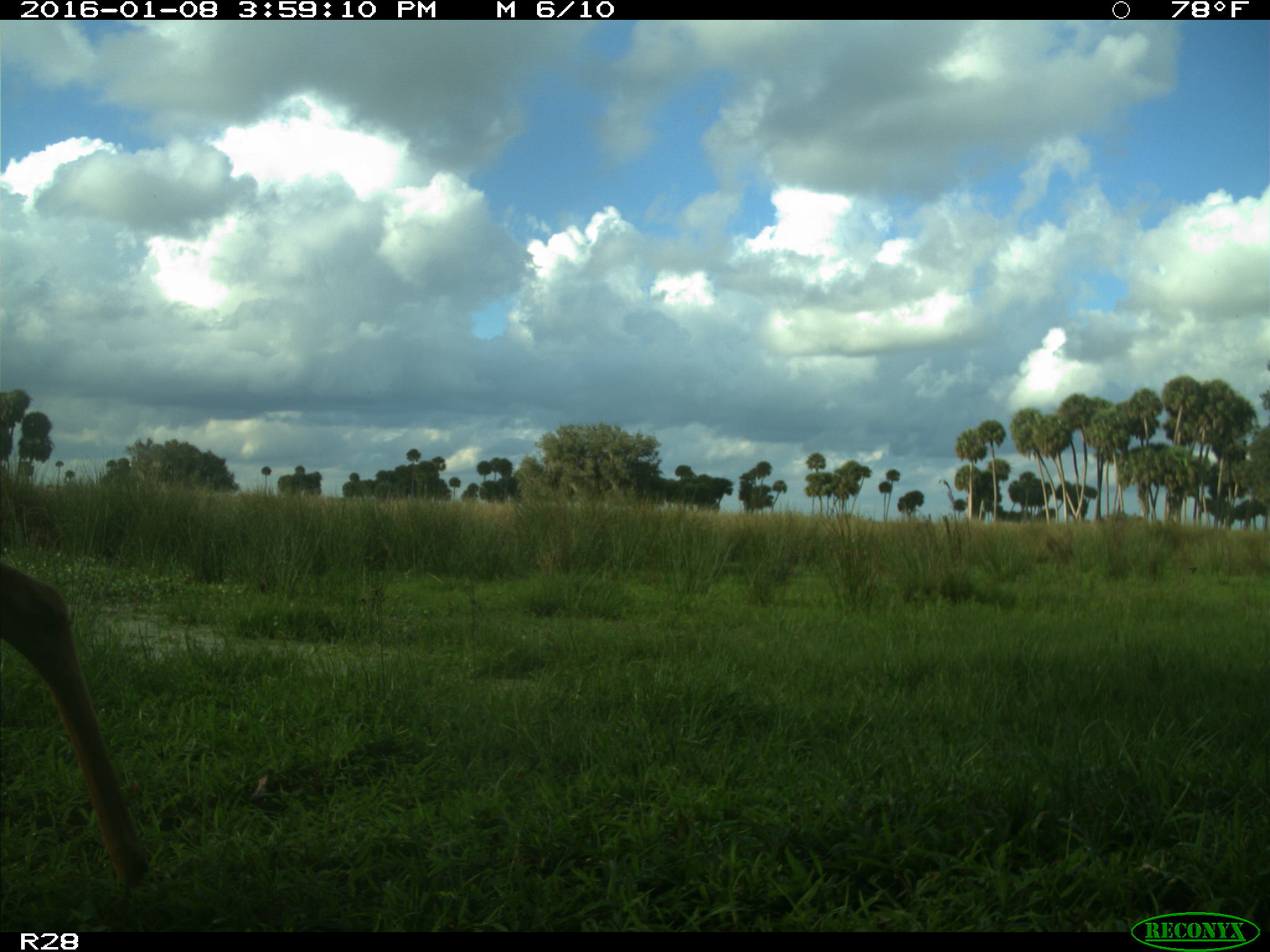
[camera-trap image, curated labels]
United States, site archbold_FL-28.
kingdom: Animalia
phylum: Chordata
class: Mammalia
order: Artiodactyla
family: Cervidae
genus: Odocoileus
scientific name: Odocoileus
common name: deer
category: unidentified deer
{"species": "unidentified deer (deer) (Odocoileus)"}